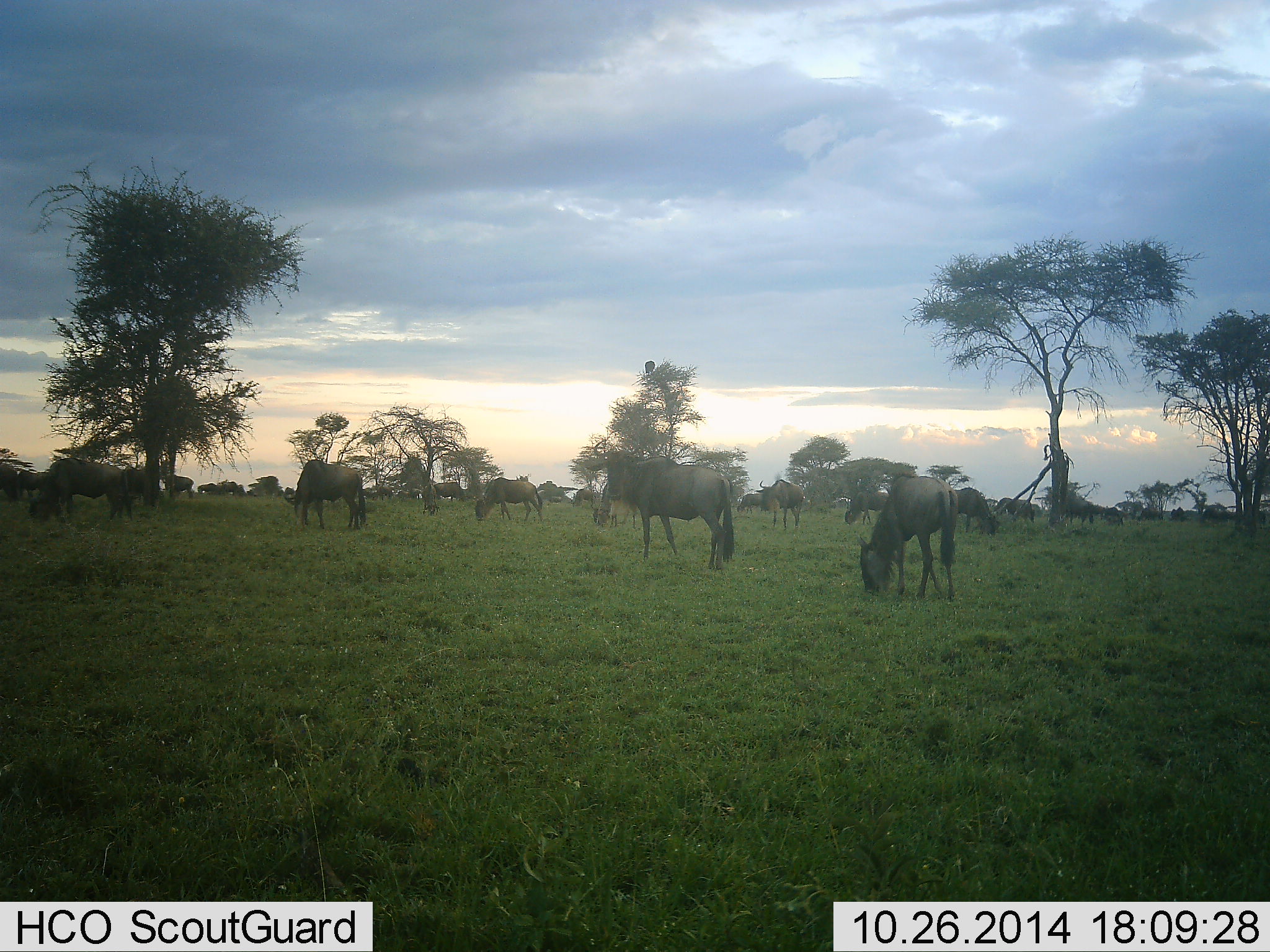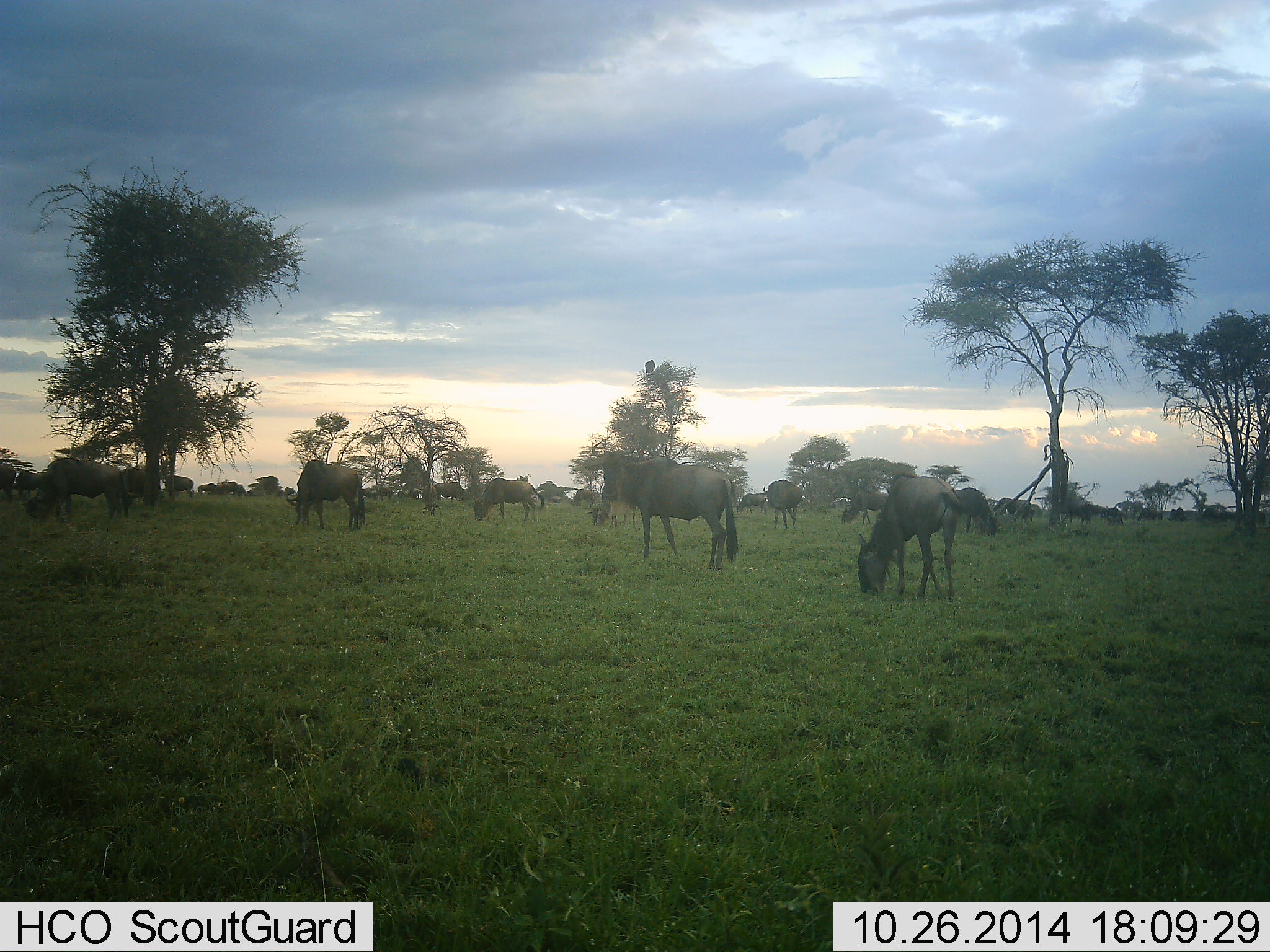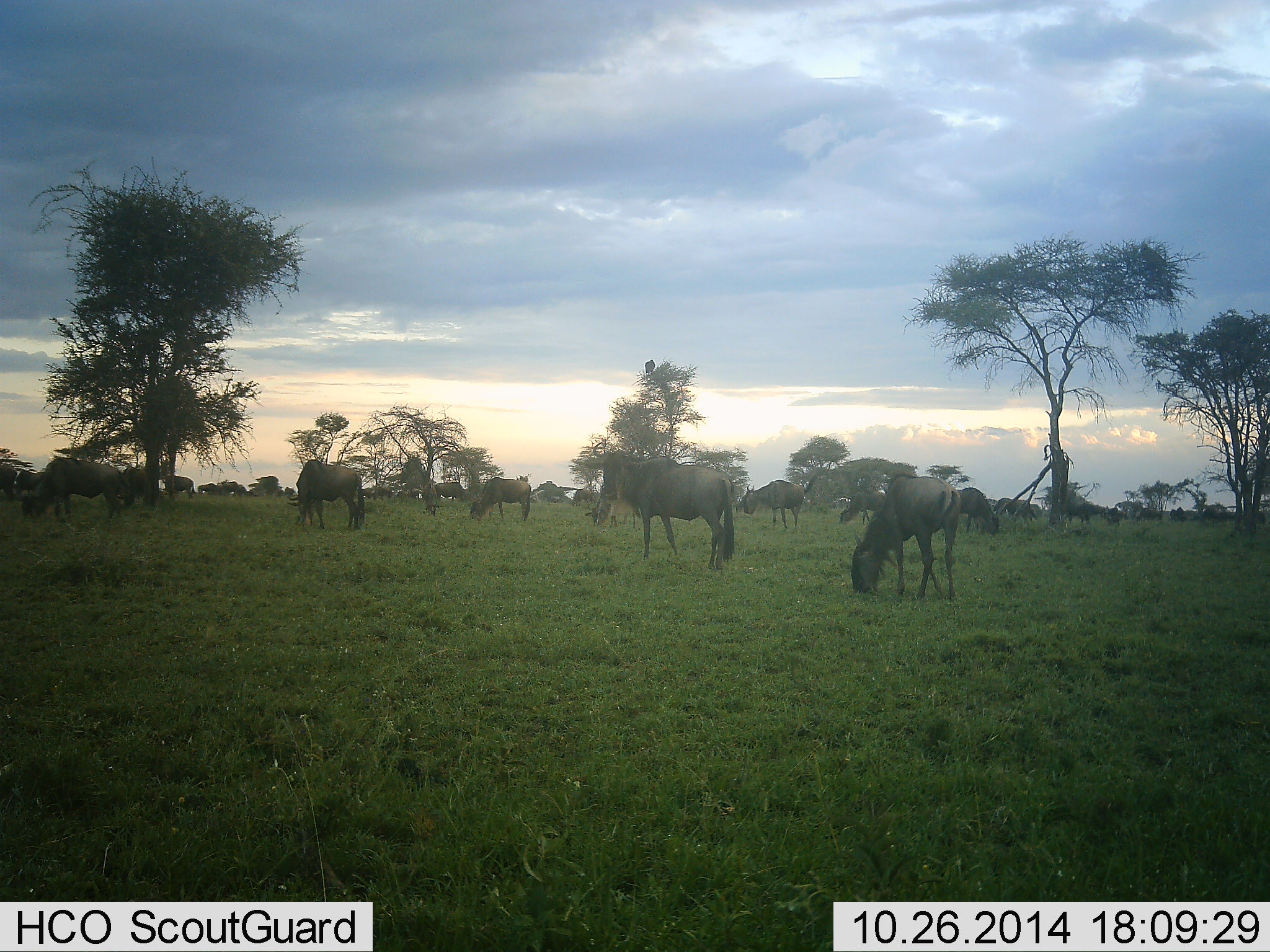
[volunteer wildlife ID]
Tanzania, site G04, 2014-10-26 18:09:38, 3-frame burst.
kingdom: Animalia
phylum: Chordata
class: Mammalia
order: Artiodactyla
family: Bovidae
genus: Connochaetes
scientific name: Connochaetes taurinus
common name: blue wildebeest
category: wildebeest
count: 11-50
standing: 73%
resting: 0%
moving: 36%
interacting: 0%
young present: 0%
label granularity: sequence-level